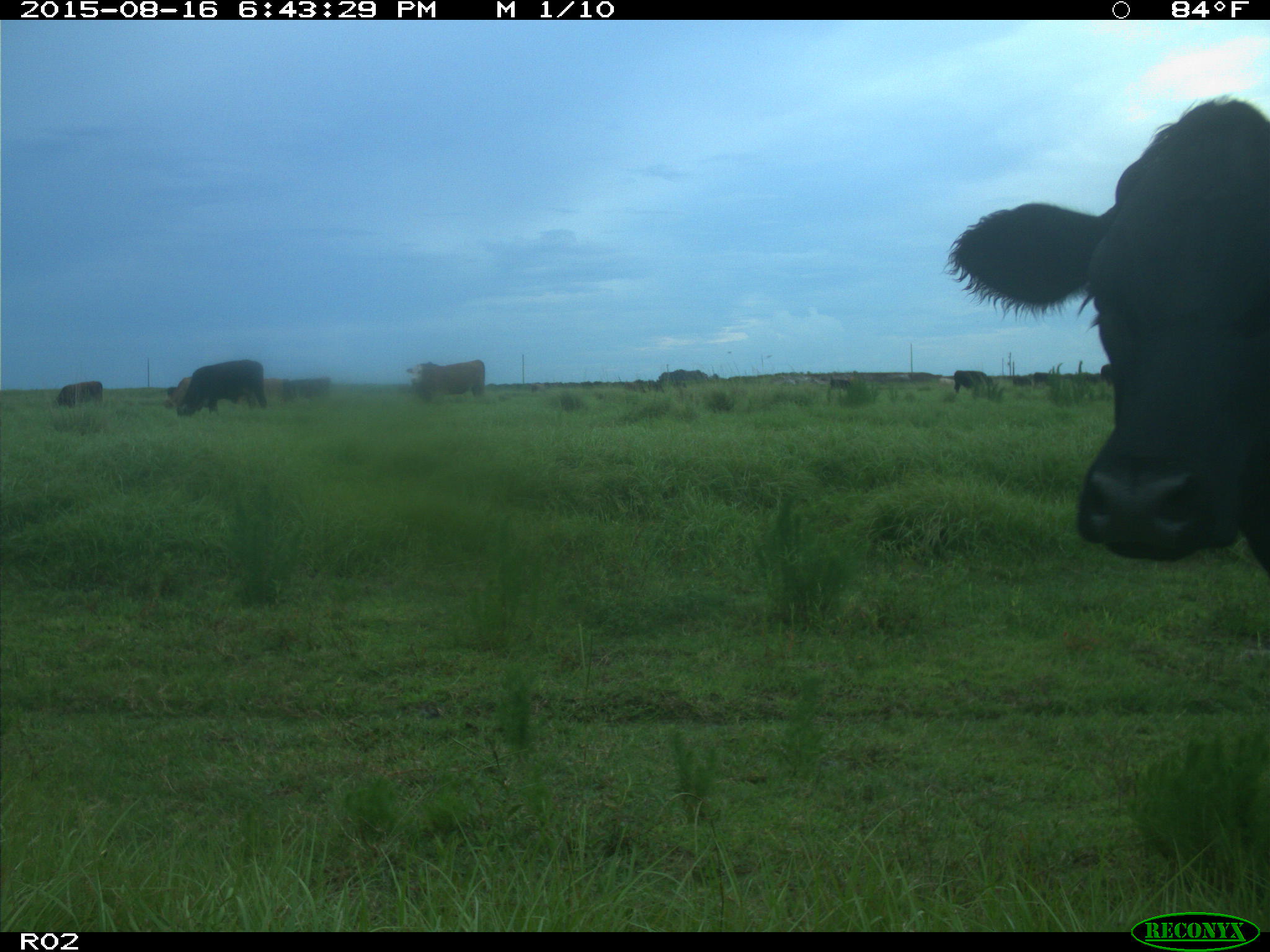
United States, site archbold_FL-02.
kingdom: Animalia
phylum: Chordata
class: Mammalia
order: Artiodactyla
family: Bovidae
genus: Bos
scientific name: Bos taurus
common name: domestic cow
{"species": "Bos taurus (domestic cow)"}